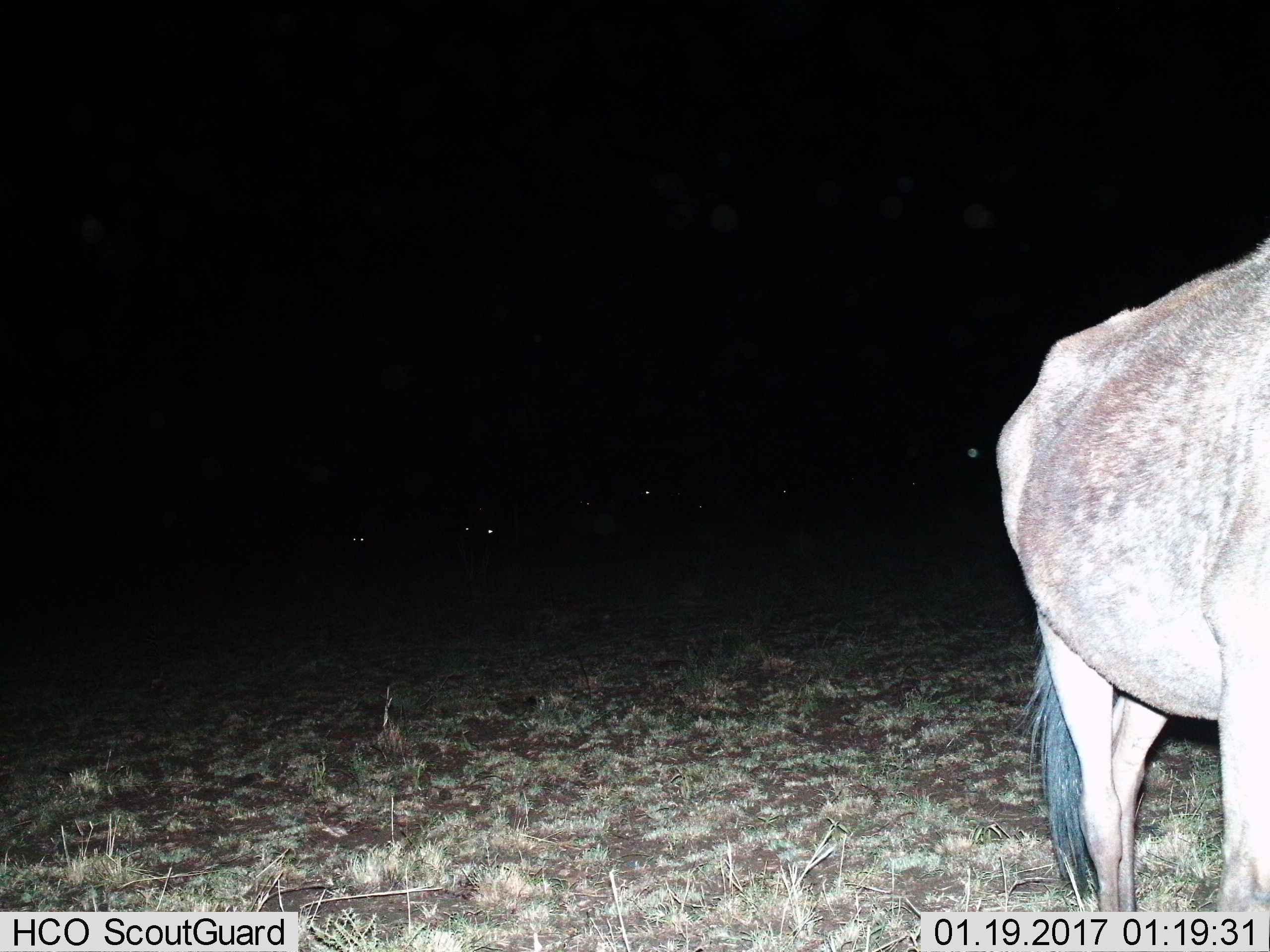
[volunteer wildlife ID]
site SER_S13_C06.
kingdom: Animalia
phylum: Chordata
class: Mammalia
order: Artiodactyla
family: Bovidae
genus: Connochaetes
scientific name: Connochaetes taurinus taurinus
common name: blue wildebeest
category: wildebeestblue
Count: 1.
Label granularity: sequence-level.